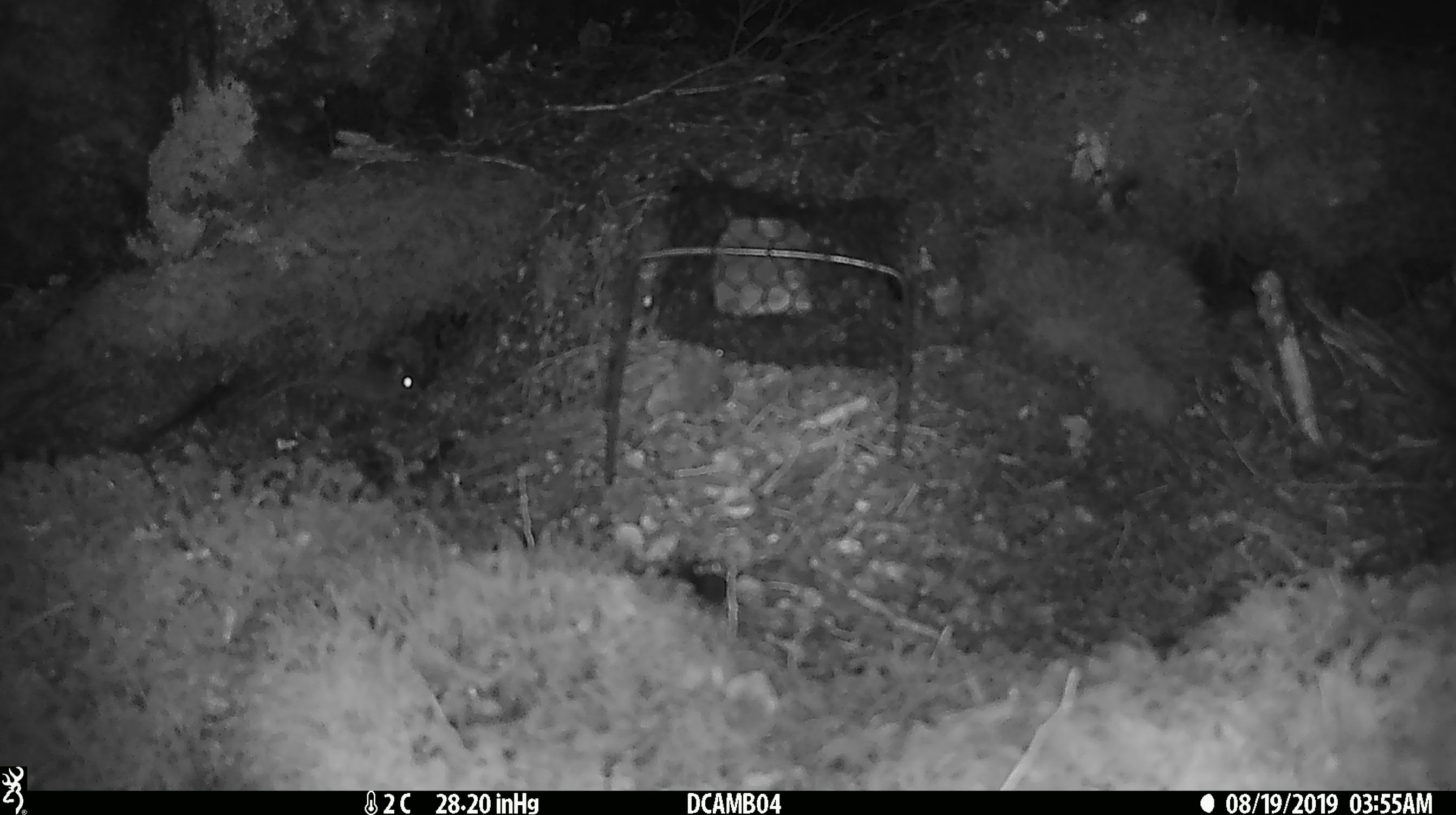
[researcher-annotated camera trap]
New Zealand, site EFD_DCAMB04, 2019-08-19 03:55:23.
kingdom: Animalia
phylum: Chordata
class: Mammalia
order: Rodentia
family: Muridae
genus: Mus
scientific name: Mus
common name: mouse